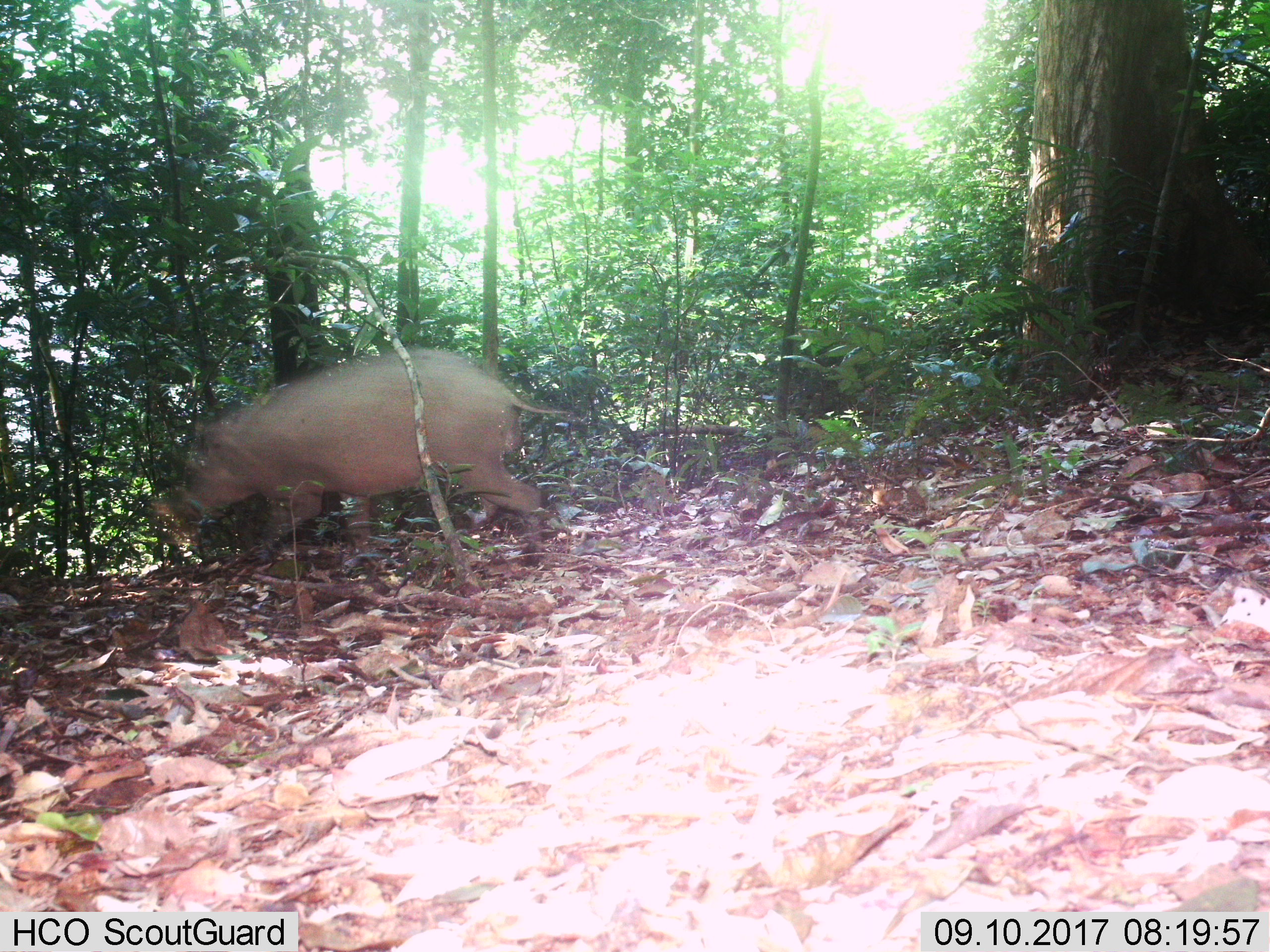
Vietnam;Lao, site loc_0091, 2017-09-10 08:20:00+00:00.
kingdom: Animalia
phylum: Chordata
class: Mammalia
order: Artiodactyla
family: Suidae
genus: Sus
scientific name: Sus scrofa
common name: eurasian wild pig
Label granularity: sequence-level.